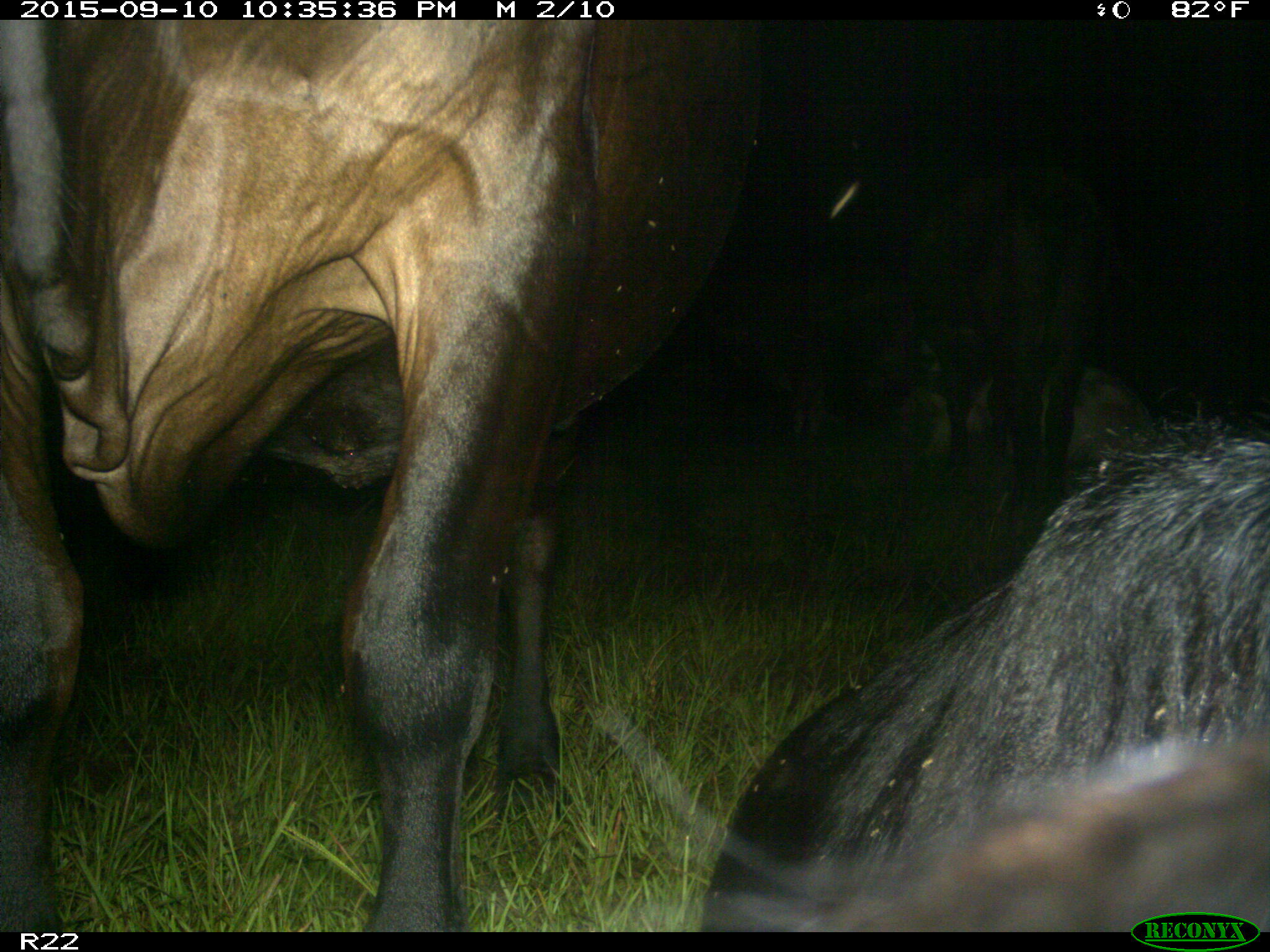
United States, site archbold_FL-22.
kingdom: Animalia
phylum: Chordata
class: Mammalia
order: Artiodactyla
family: Bovidae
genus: Bos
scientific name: Bos taurus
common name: domestic cow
Bos taurus (domestic cow).